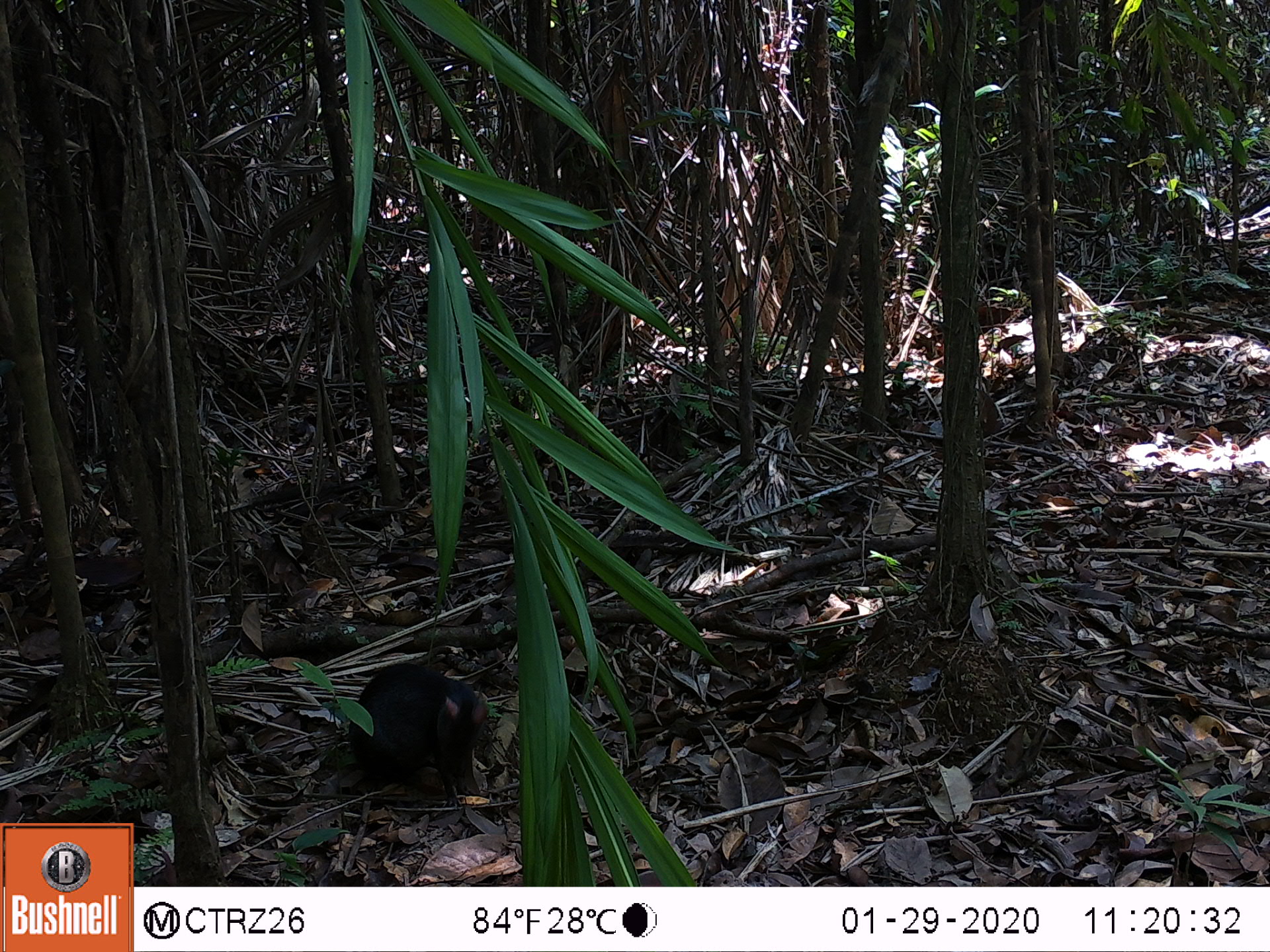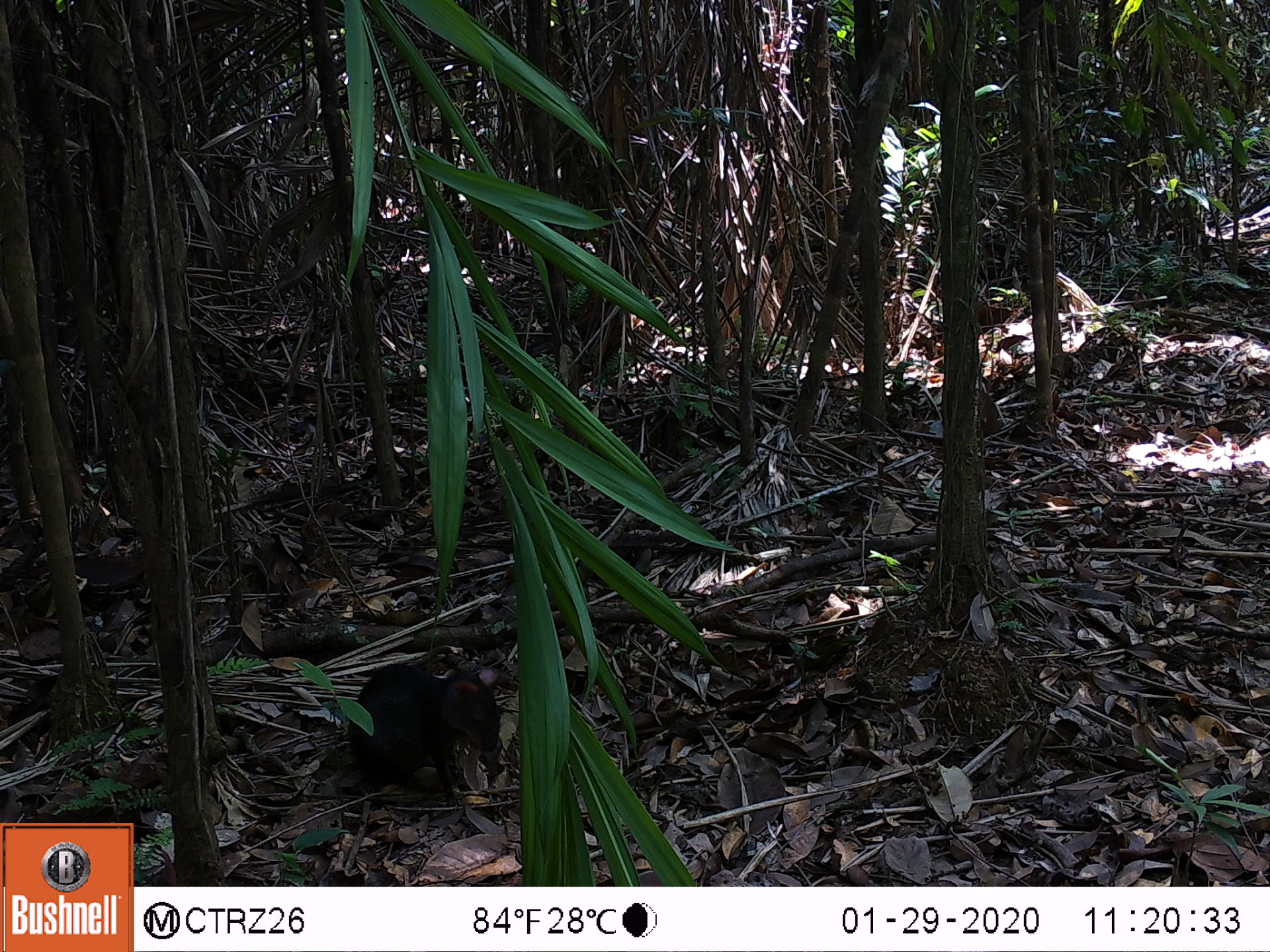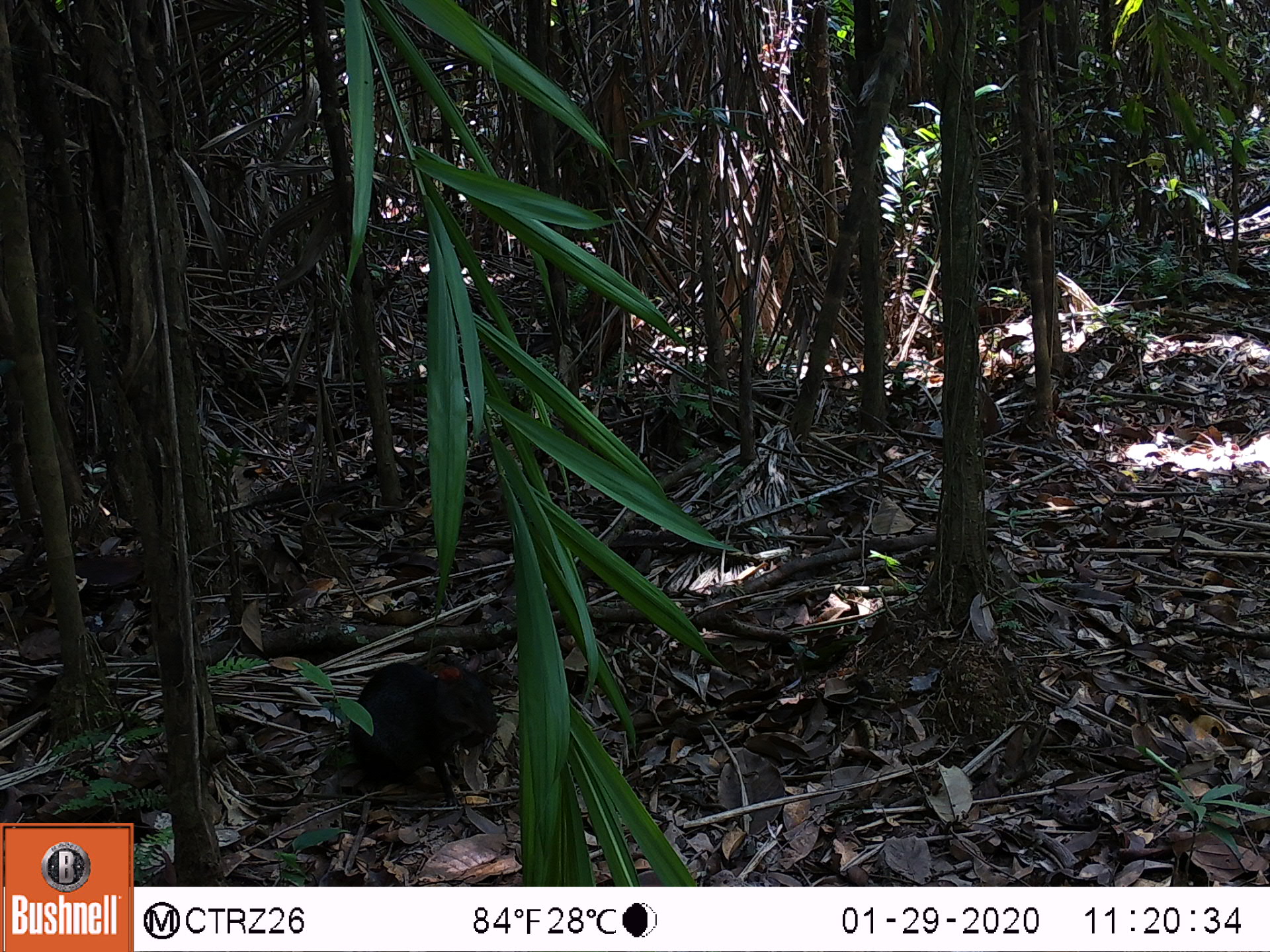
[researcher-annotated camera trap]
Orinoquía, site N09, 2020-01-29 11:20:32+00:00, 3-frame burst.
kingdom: Animalia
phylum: Chordata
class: Mammalia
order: Rodentia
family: Dasyproctidae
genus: Dasyprocta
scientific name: Dasyprocta fuliginosa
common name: black agouti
Black agouti (Dasyprocta fuliginosa).